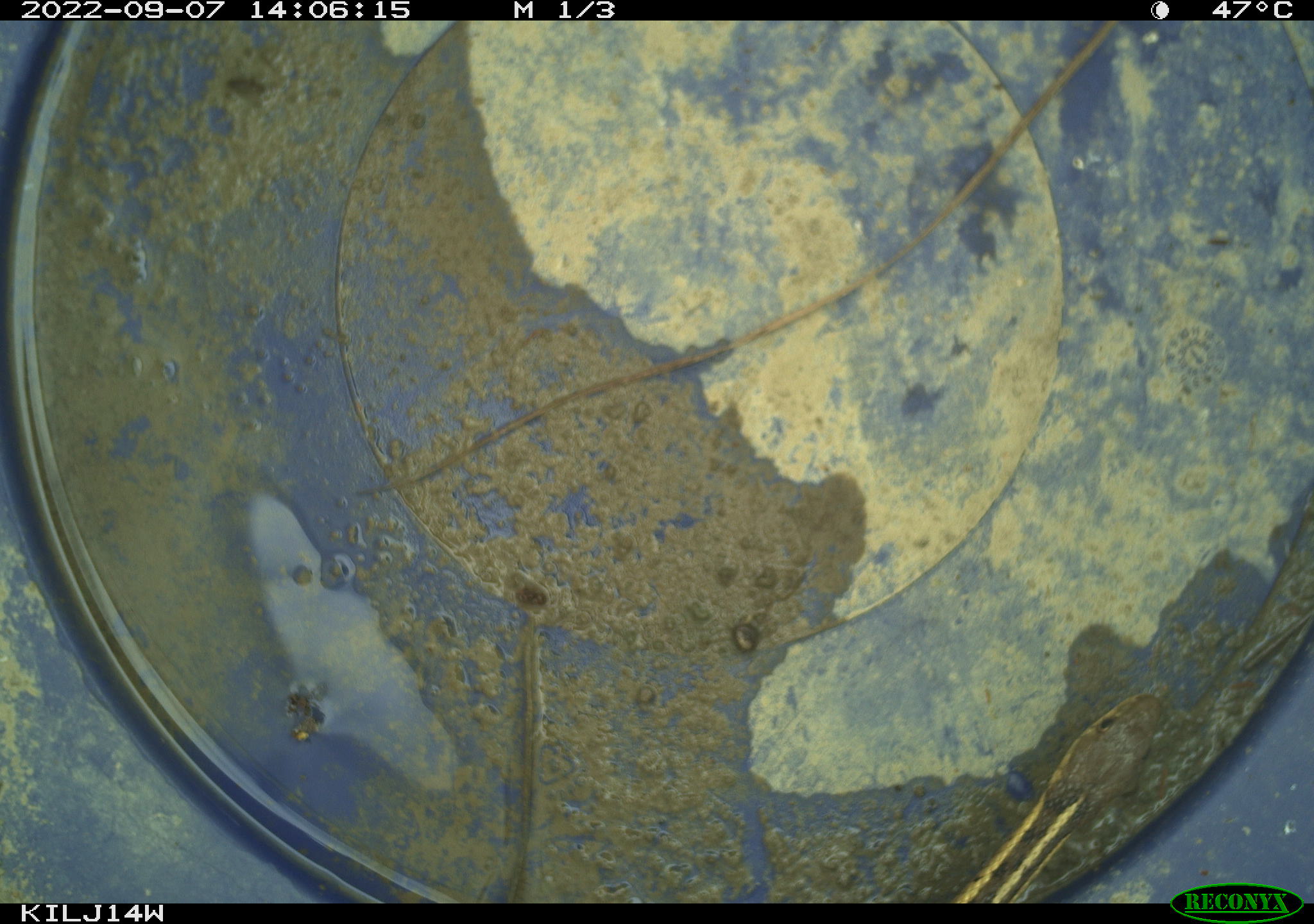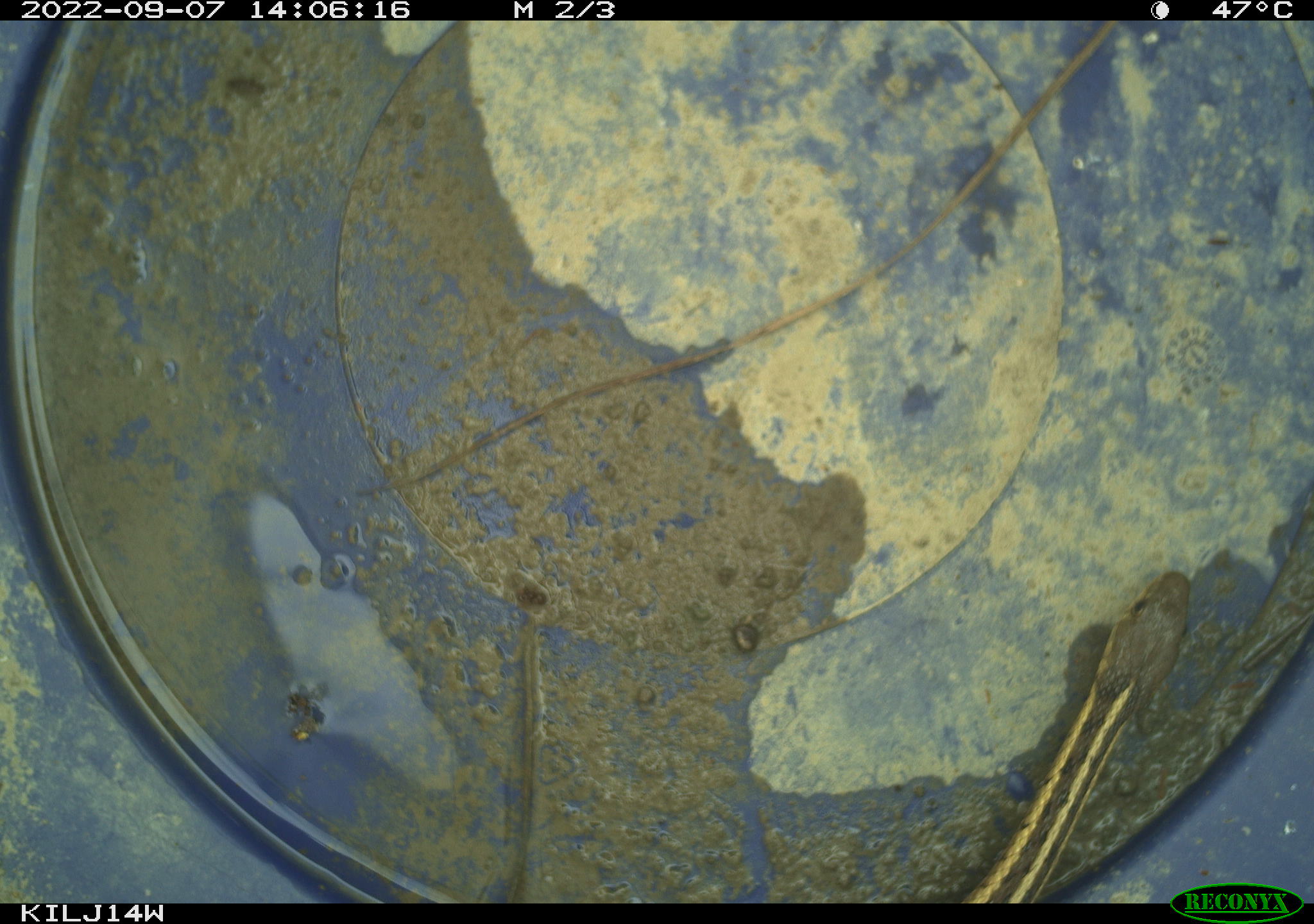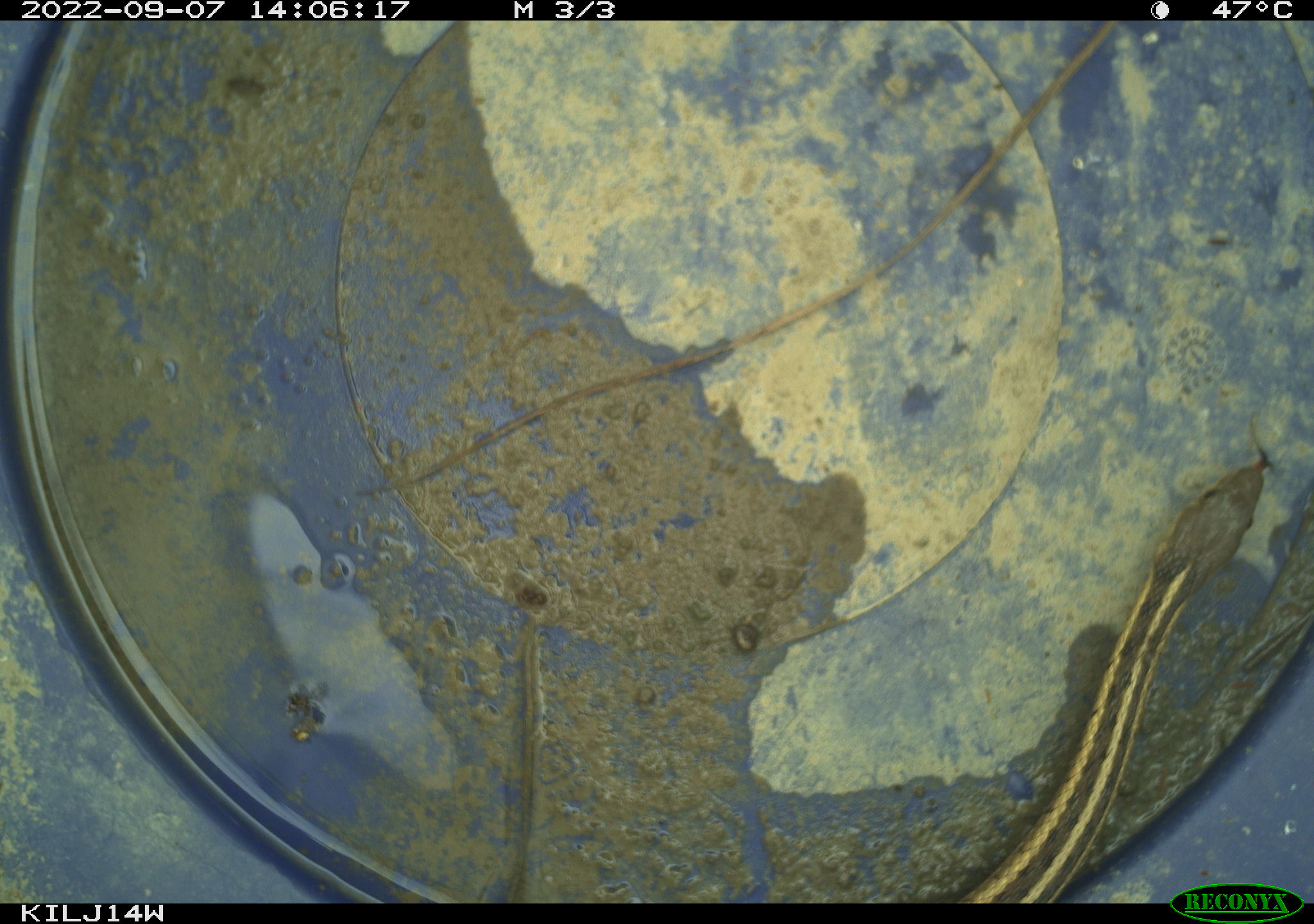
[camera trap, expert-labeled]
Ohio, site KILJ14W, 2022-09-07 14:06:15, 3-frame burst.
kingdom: Animalia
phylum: Chordata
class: Reptilia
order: Squamata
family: Colubridae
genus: Thamnophis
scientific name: Thamnophis sirtalis sirtalis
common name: eastern gartersnake